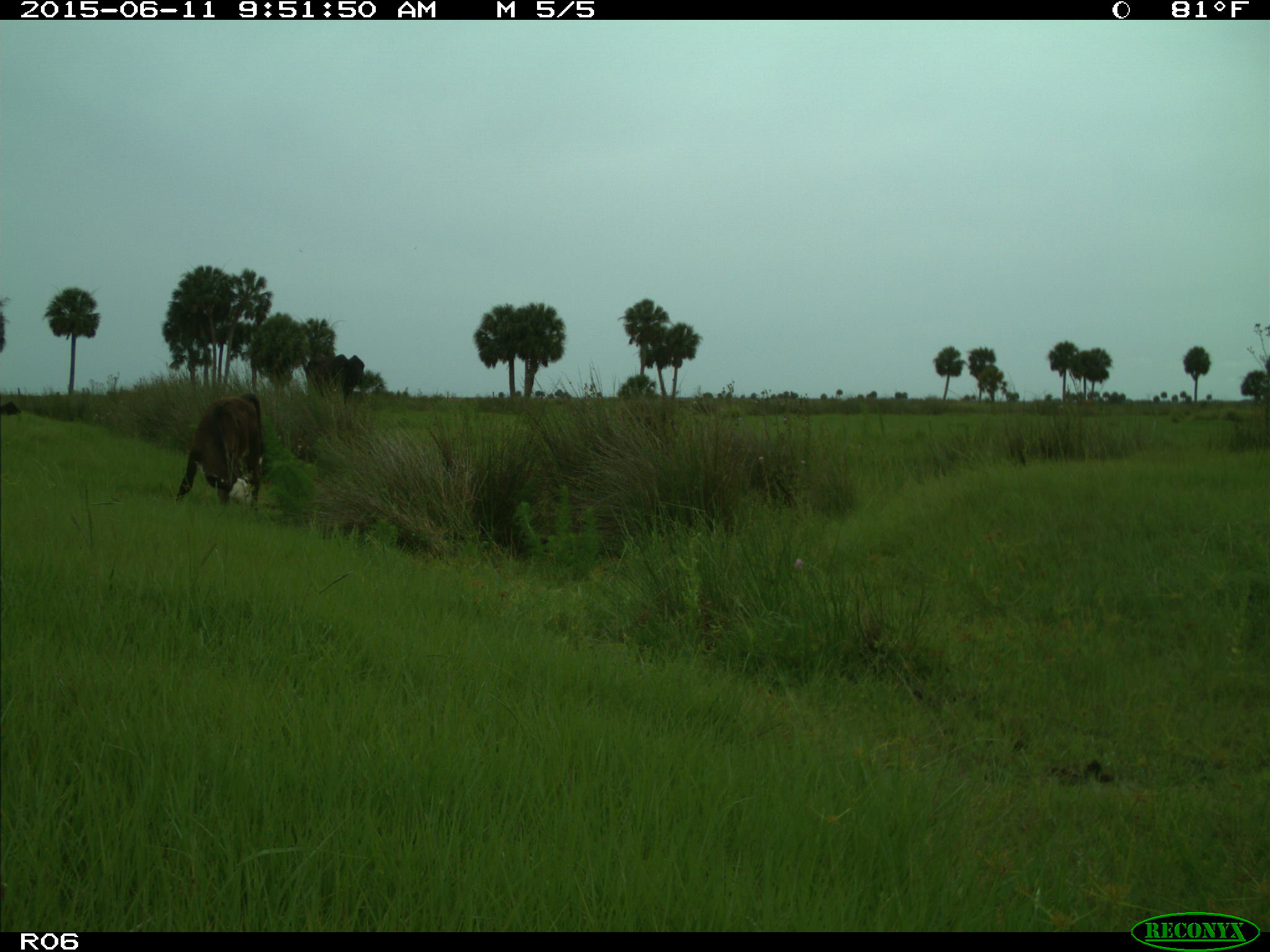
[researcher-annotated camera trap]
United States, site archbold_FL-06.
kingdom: Animalia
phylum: Chordata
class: Mammalia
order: Artiodactyla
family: Bovidae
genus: Bos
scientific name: Bos taurus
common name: domestic cow